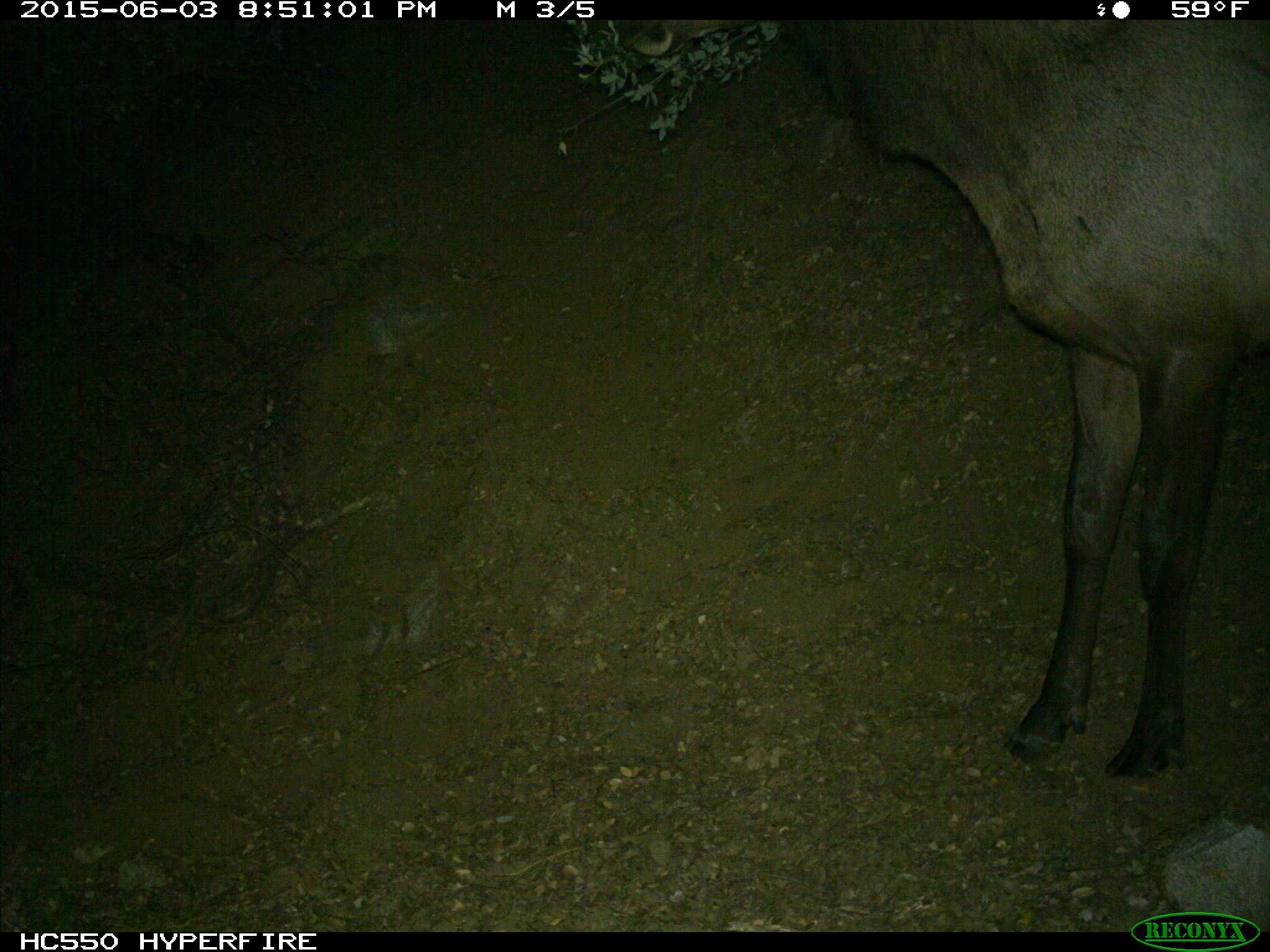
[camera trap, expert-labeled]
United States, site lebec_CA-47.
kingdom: Animalia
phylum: Chordata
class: Mammalia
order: Artiodactyla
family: Cervidae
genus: Cervus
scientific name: Cervus canadensis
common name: elk